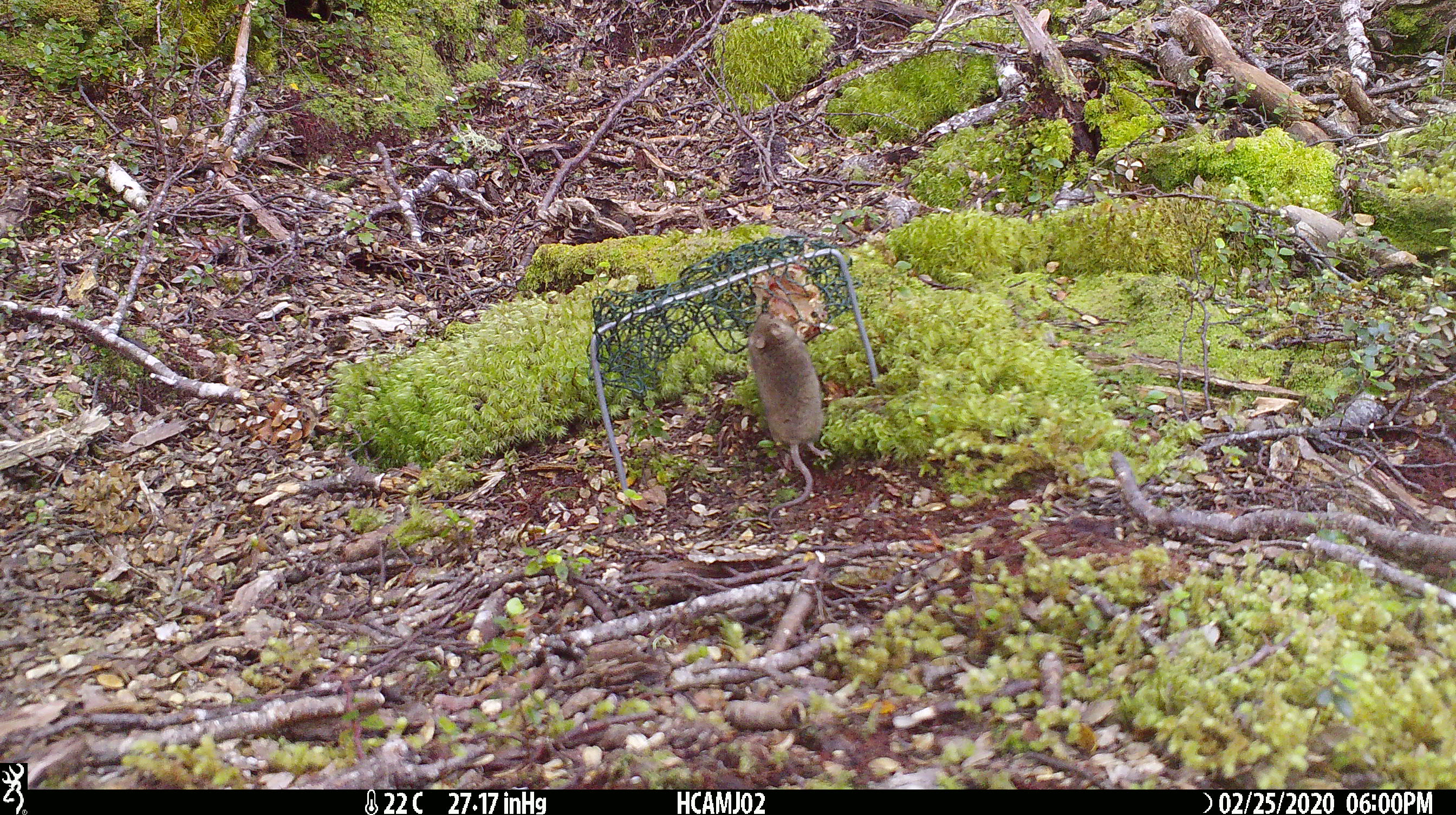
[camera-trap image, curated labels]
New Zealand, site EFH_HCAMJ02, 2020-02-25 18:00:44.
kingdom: Animalia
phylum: Chordata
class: Mammalia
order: Rodentia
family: Muridae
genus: Mus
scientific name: Mus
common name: mouse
Mouse (Mus).